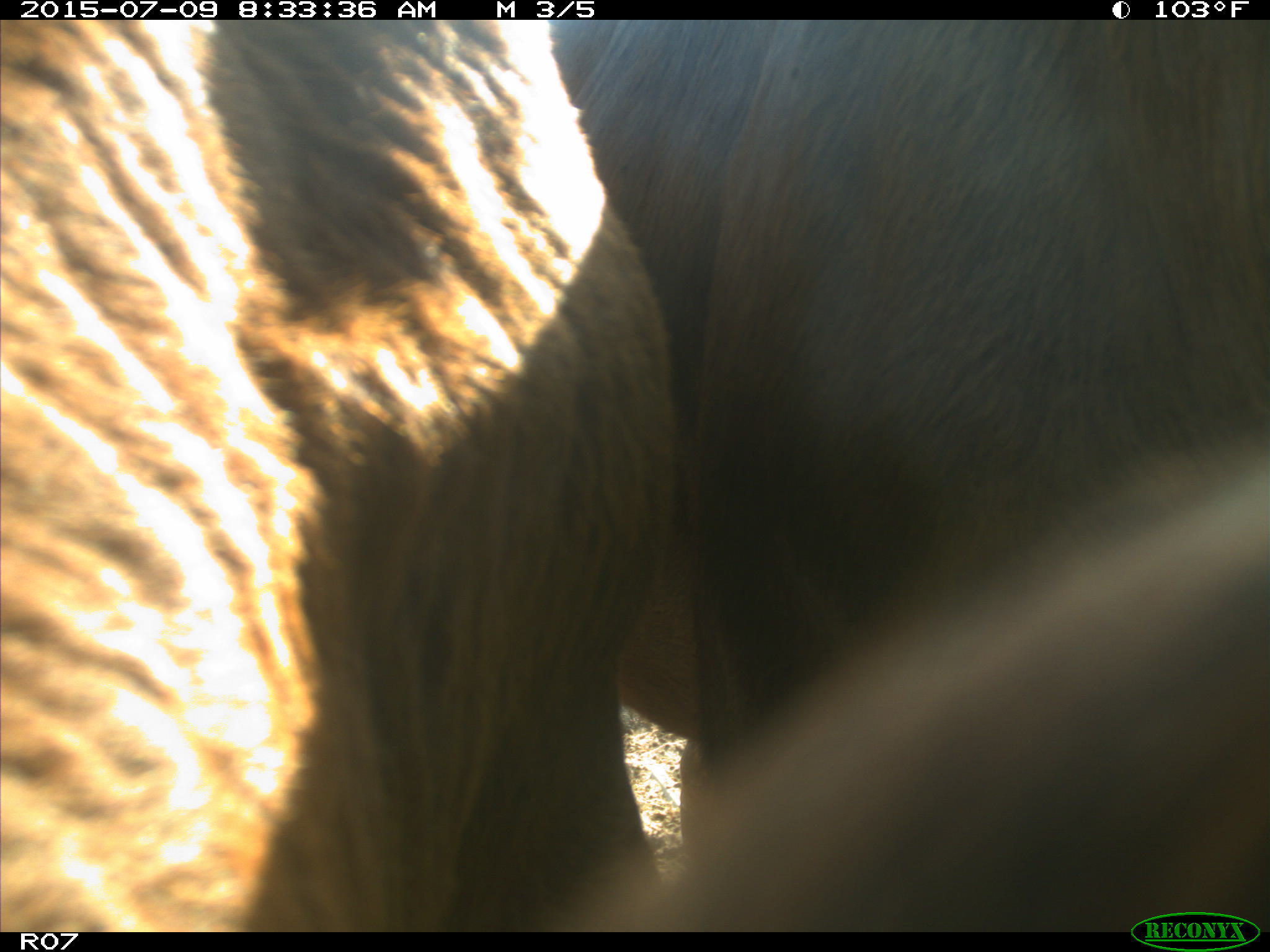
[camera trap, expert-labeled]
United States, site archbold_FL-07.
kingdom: Animalia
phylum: Chordata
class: Mammalia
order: Artiodactyla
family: Bovidae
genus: Bos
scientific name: Bos taurus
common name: domestic cow